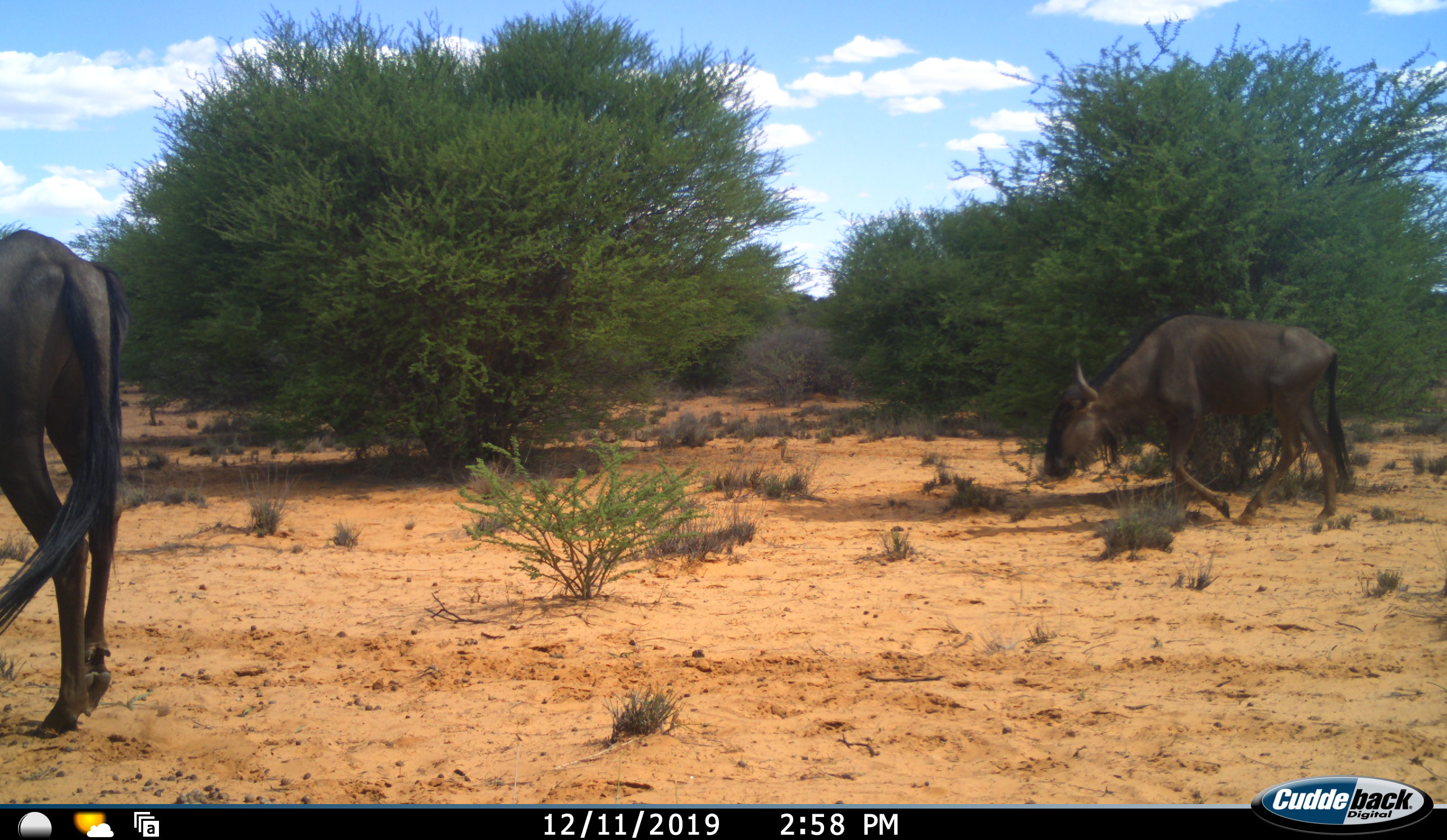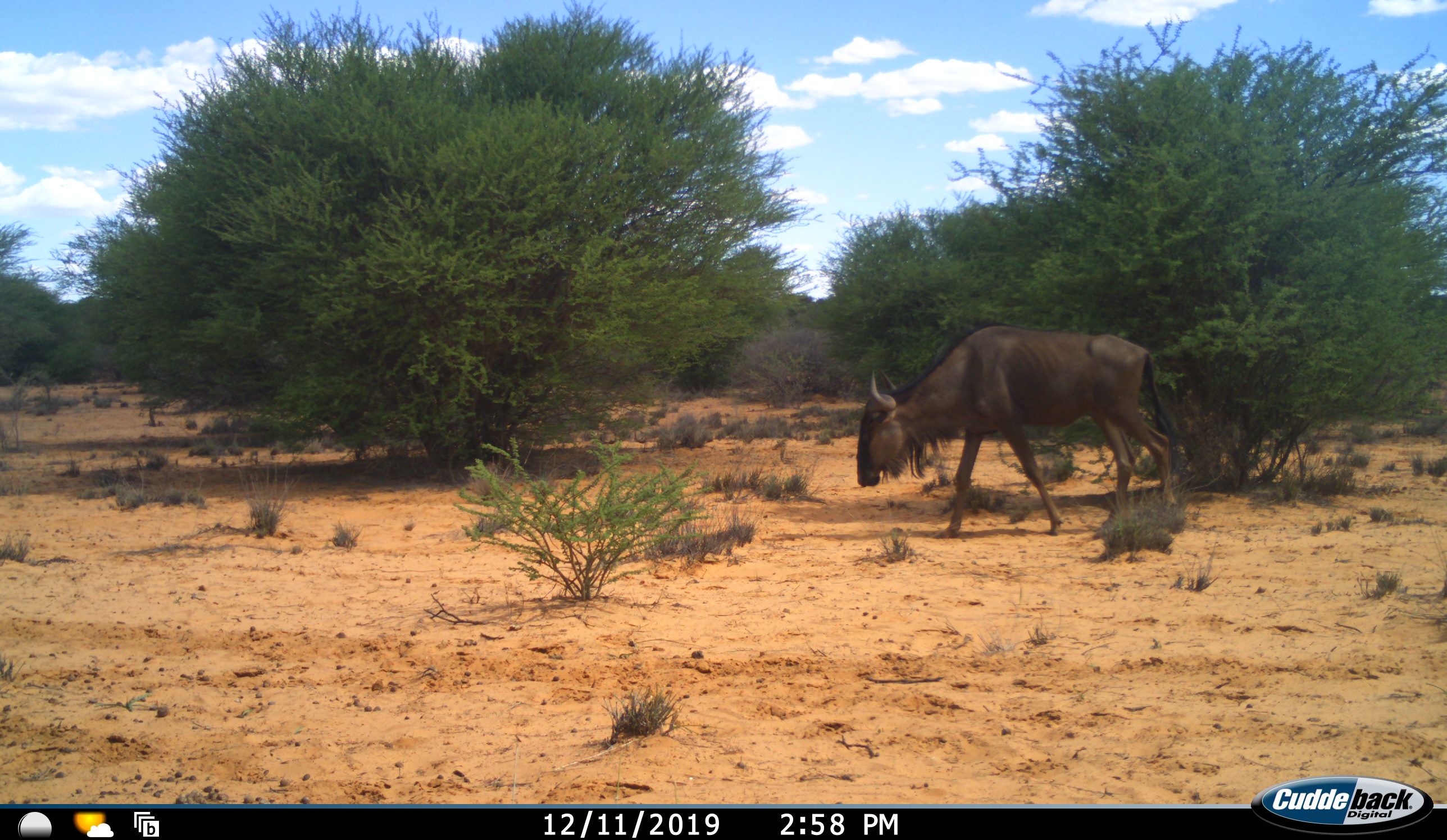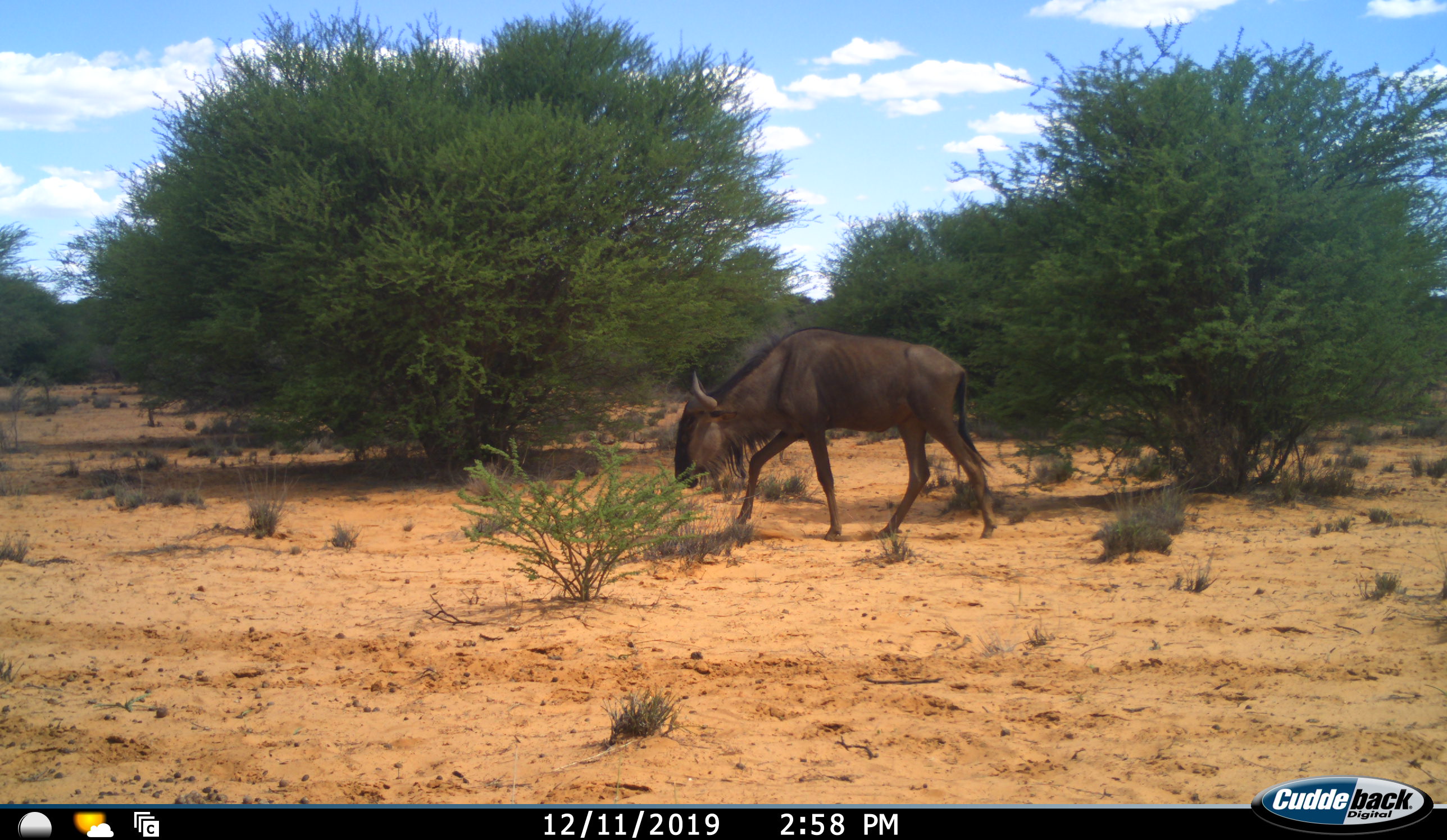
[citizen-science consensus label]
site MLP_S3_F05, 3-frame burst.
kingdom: Animalia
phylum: Chordata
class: Mammalia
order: Artiodactyla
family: Bovidae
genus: Connochaetes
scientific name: Connochaetes taurinus taurinus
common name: blue wildebeest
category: wildebeestblue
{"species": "wildebeestblue (blue wildebeest) (Connochaetes taurinus taurinus)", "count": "2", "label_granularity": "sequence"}